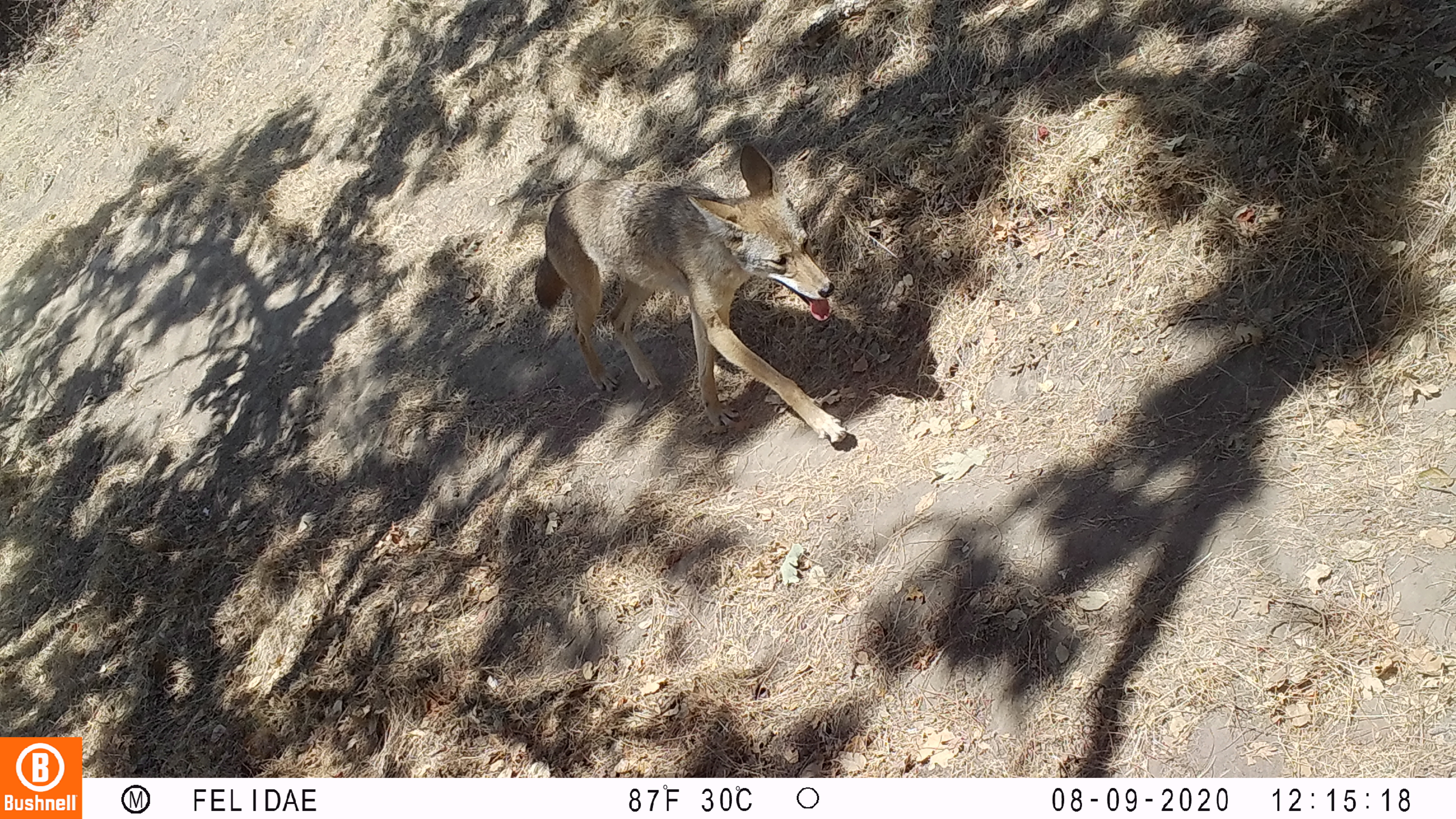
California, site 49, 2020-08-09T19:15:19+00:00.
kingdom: Animalia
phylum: Chordata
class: Mammalia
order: Carnivora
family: Canidae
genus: Canis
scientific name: Canis latrans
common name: coyote